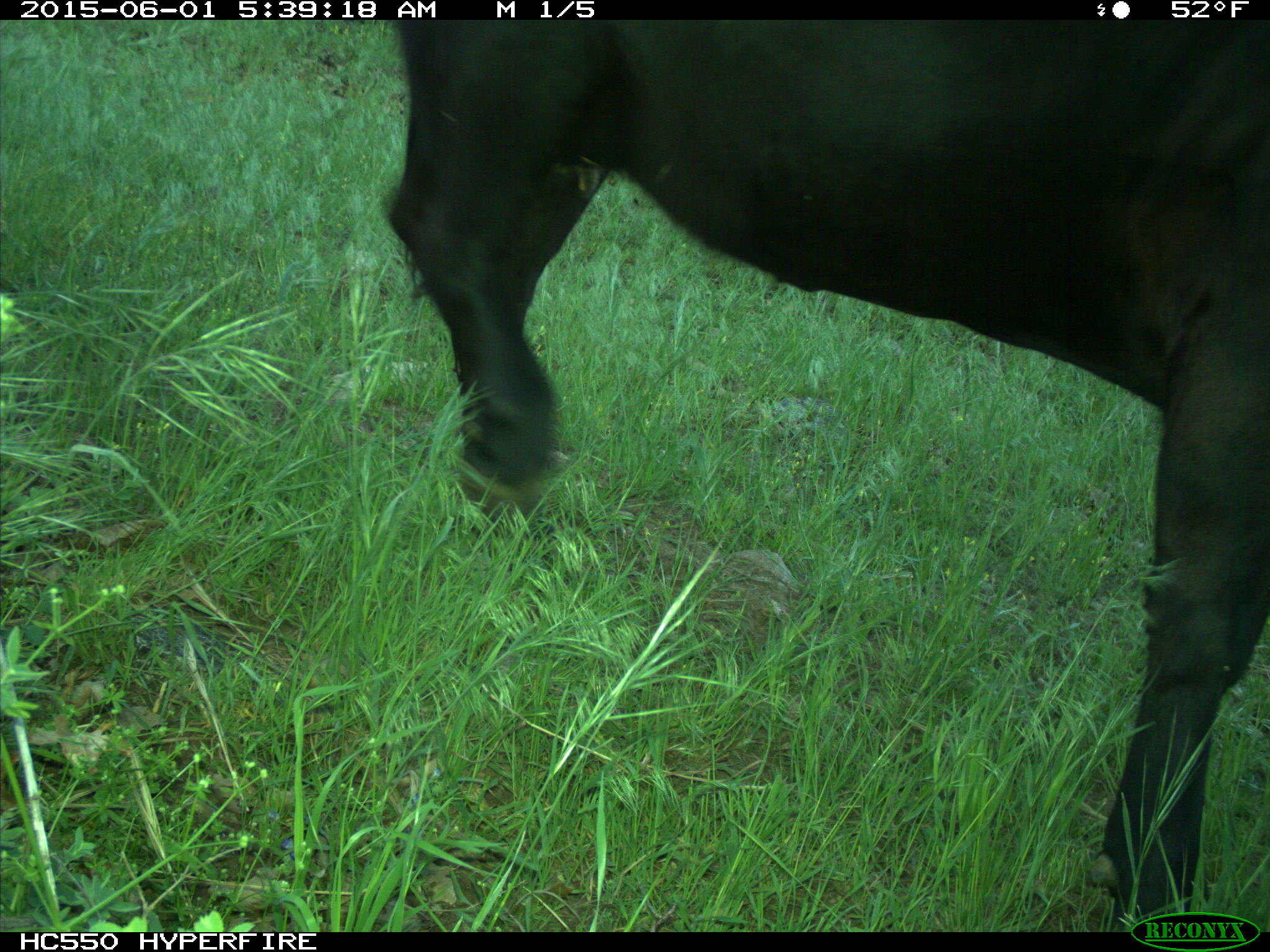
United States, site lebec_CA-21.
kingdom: Animalia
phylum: Chordata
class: Mammalia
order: Artiodactyla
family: Bovidae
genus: Bos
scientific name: Bos taurus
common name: domestic cow